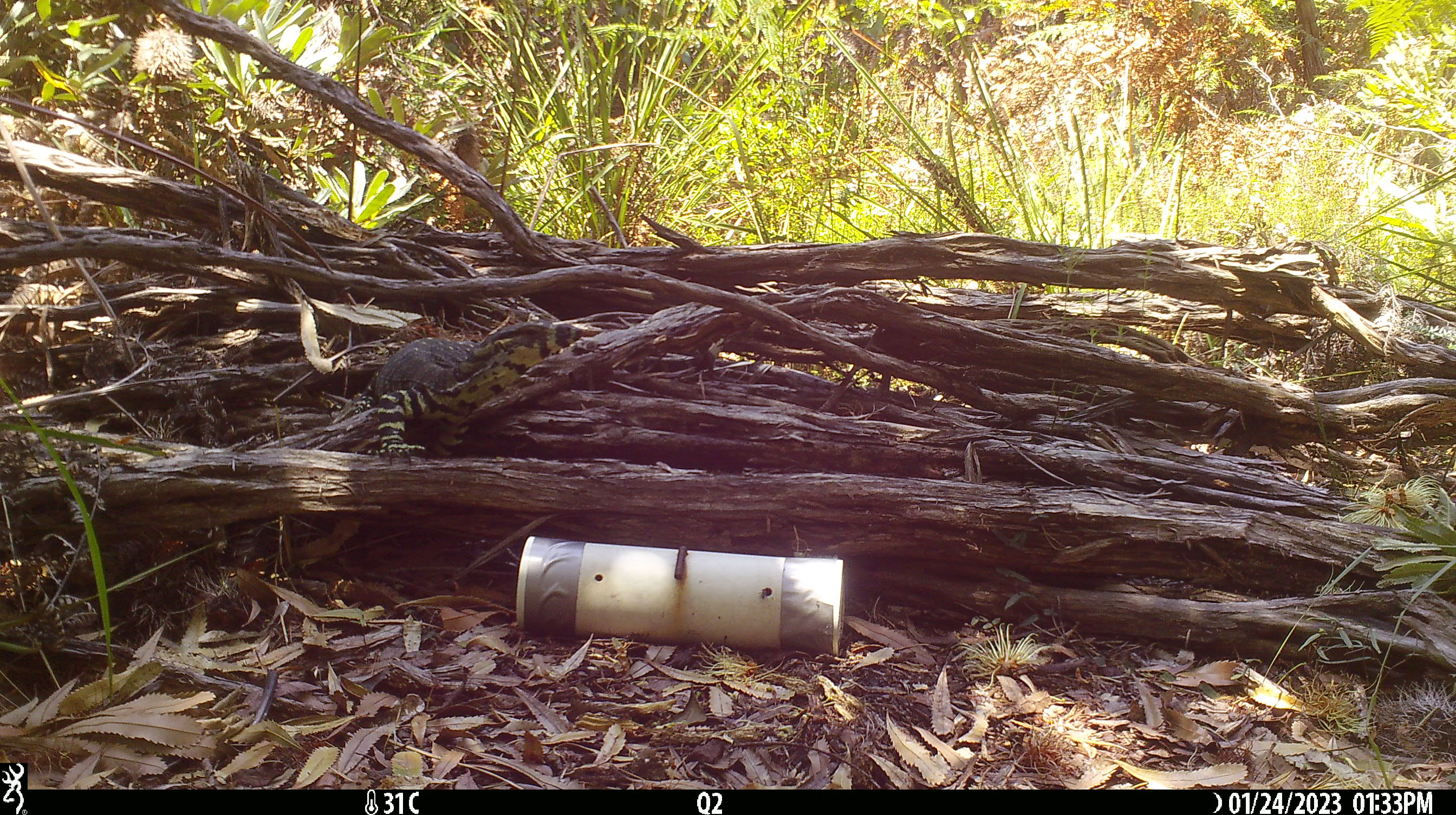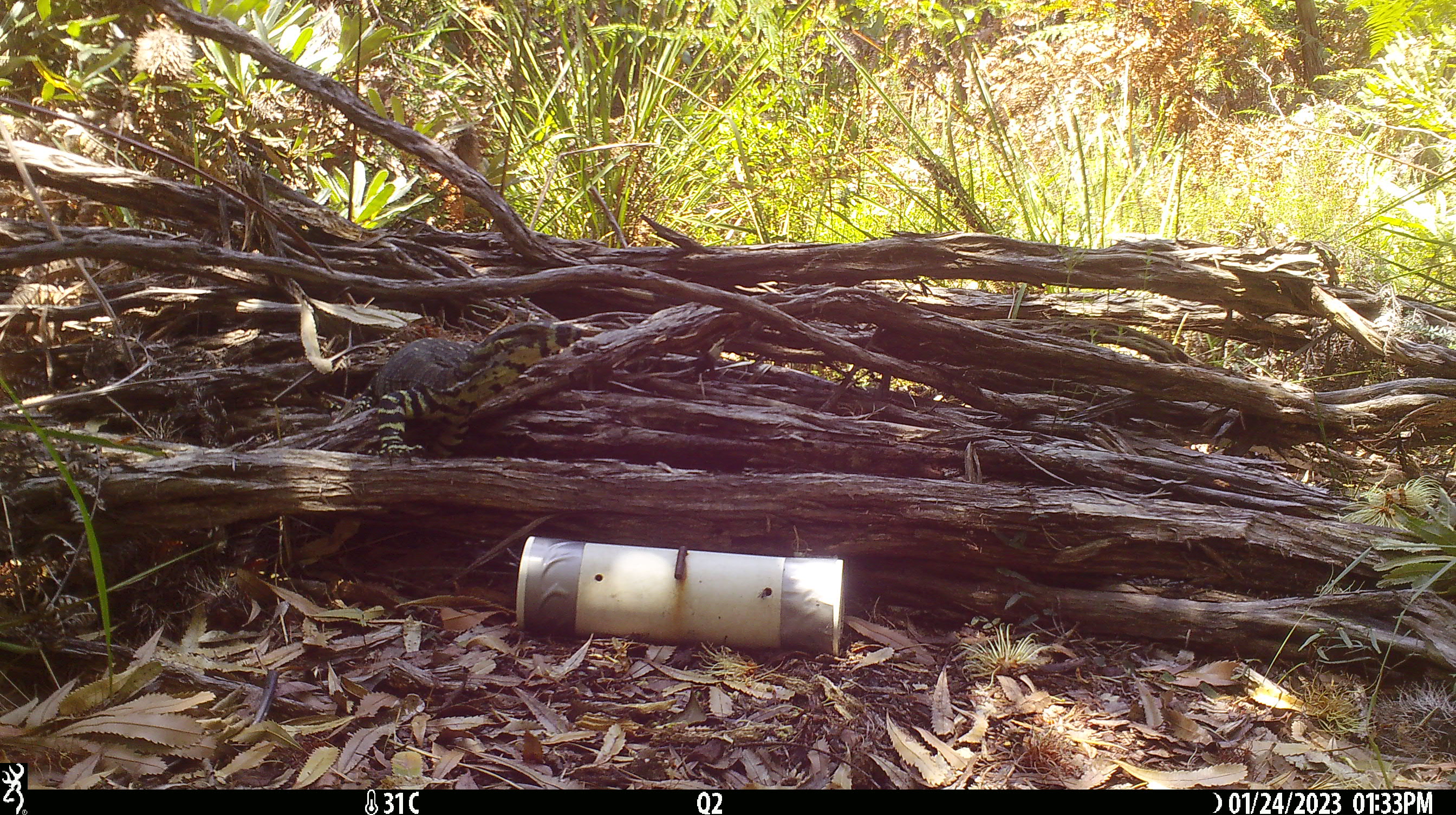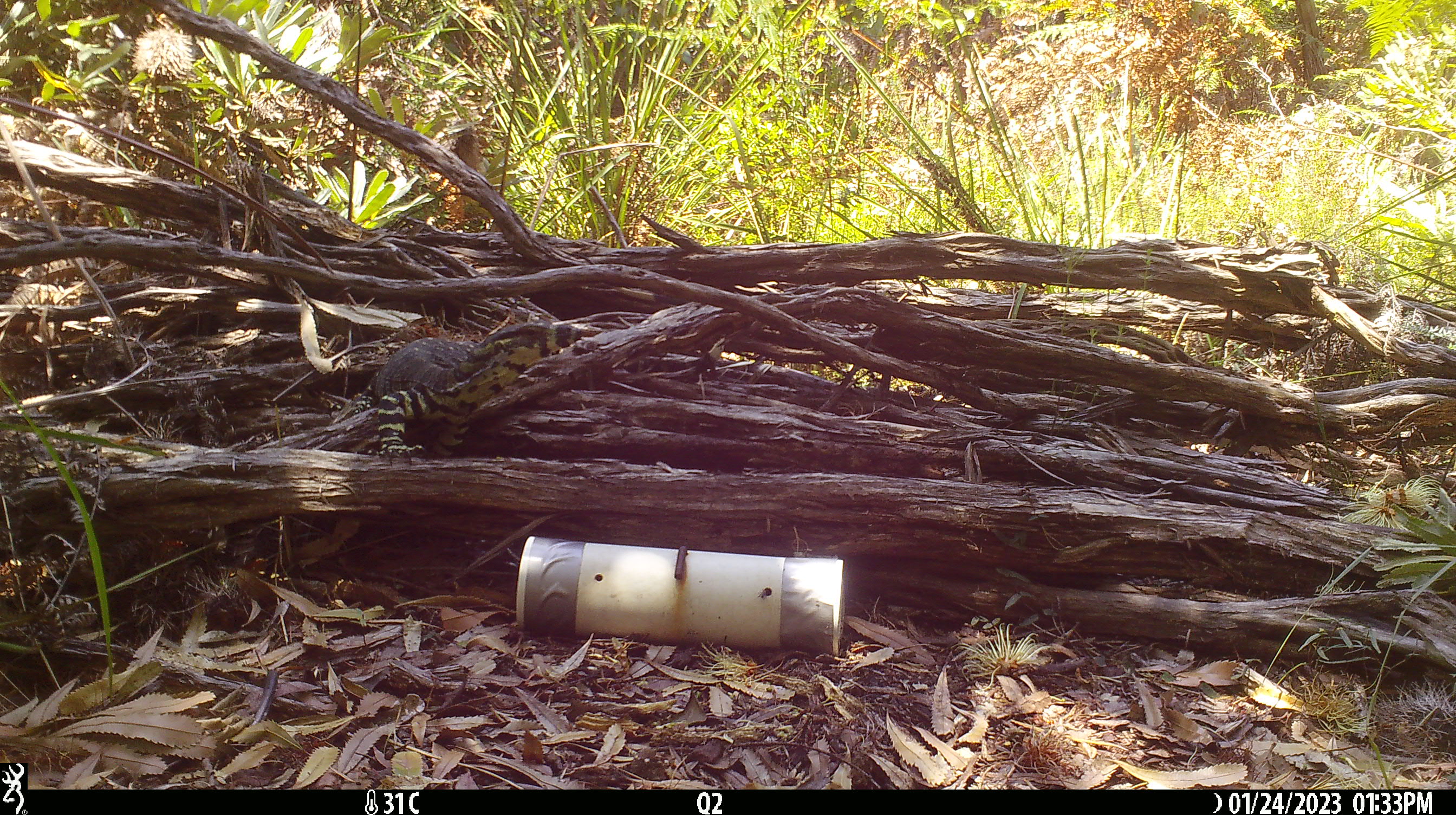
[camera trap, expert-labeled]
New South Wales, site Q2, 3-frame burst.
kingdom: Animalia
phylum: Chordata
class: Reptilia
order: Squamata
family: Varanidae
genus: Varanus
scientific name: Varanus varius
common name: lace monitor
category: goanna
Goanna (lace monitor) (Varanus varius).